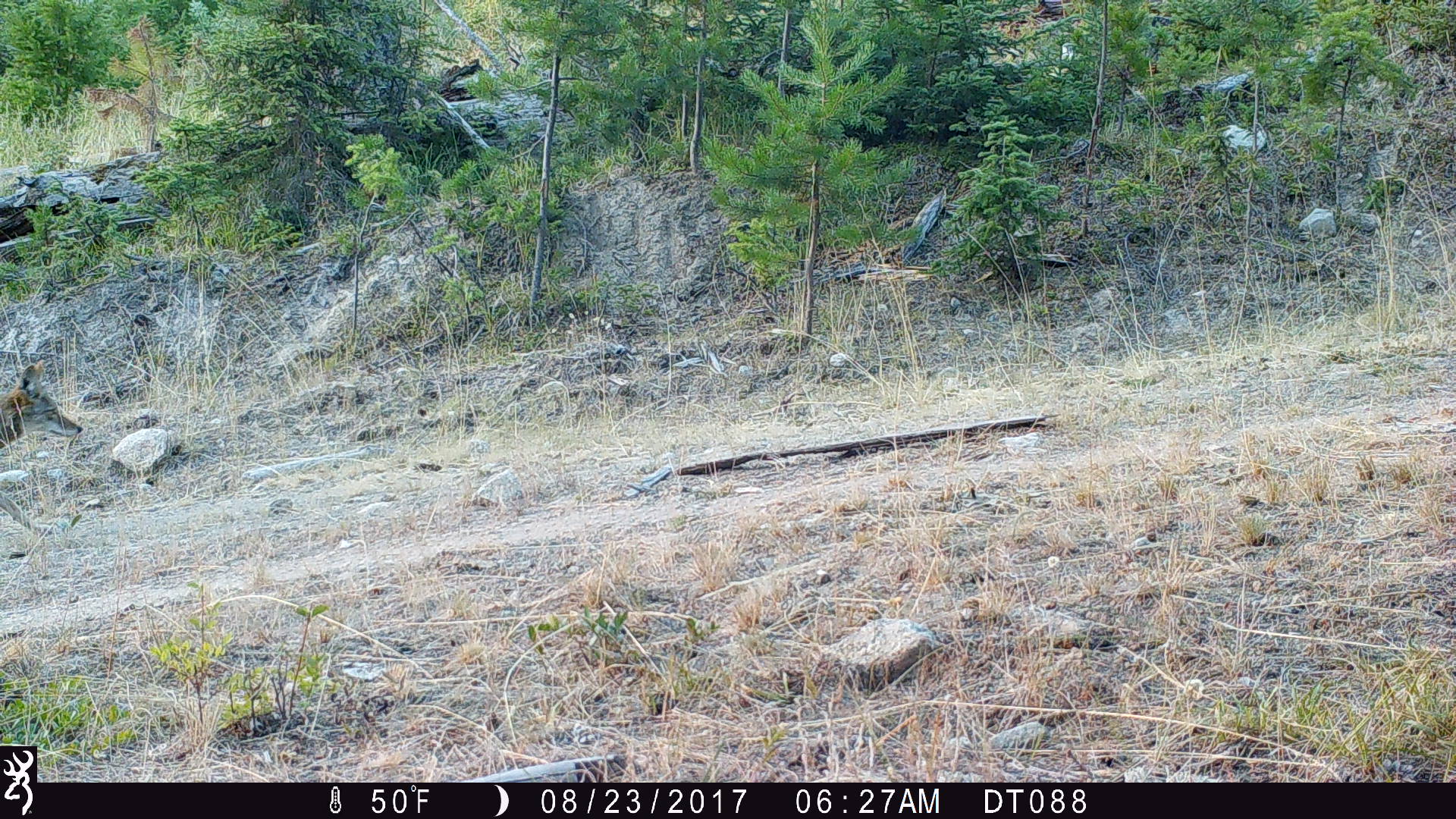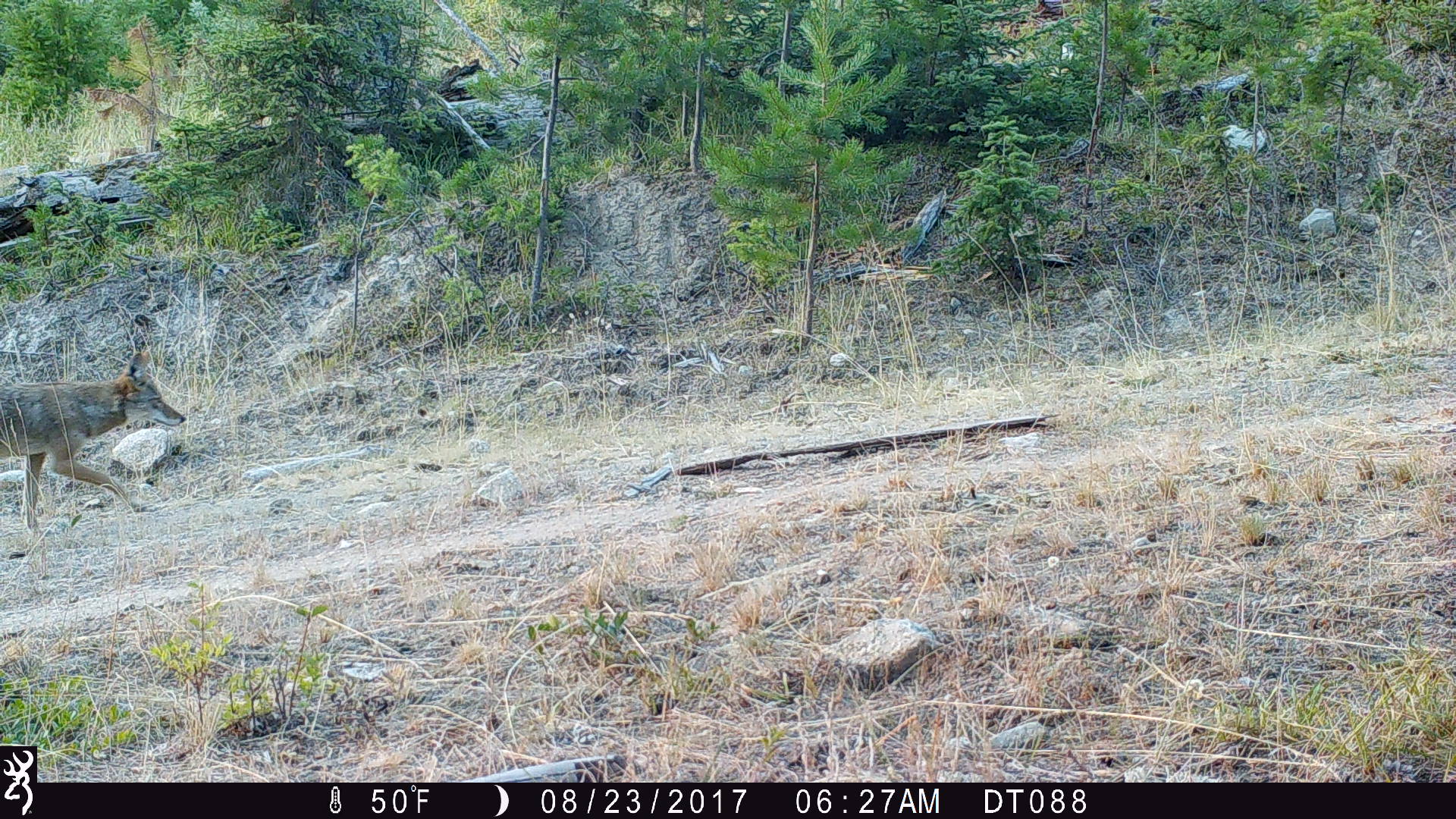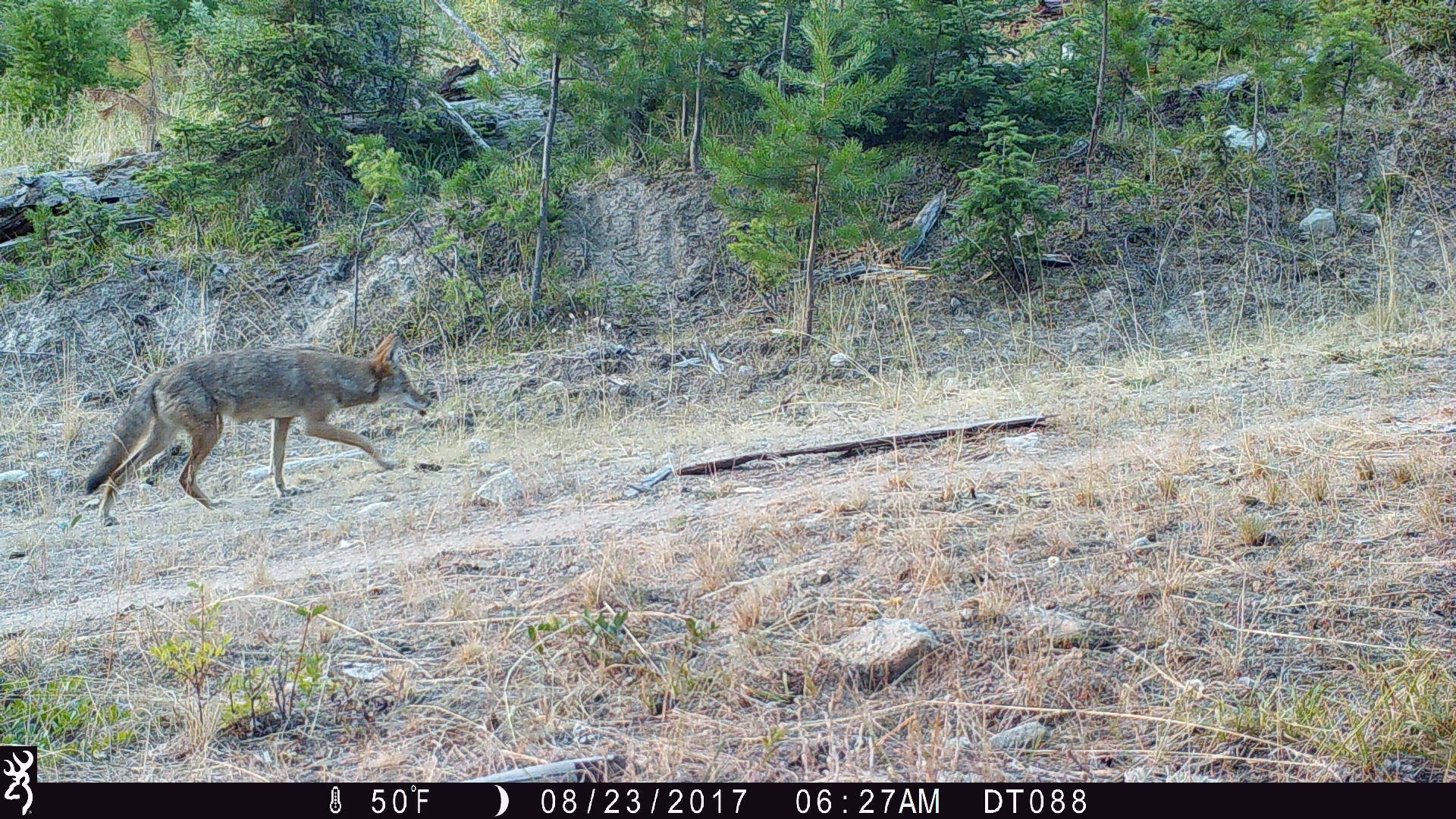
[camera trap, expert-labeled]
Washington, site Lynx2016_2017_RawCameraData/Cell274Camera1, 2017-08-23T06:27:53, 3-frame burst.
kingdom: Animalia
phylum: Chordata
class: Mammalia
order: Carnivora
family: Canidae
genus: Canis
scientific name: Canis latrans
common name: coyote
Canis latrans (coyote). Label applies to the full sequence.